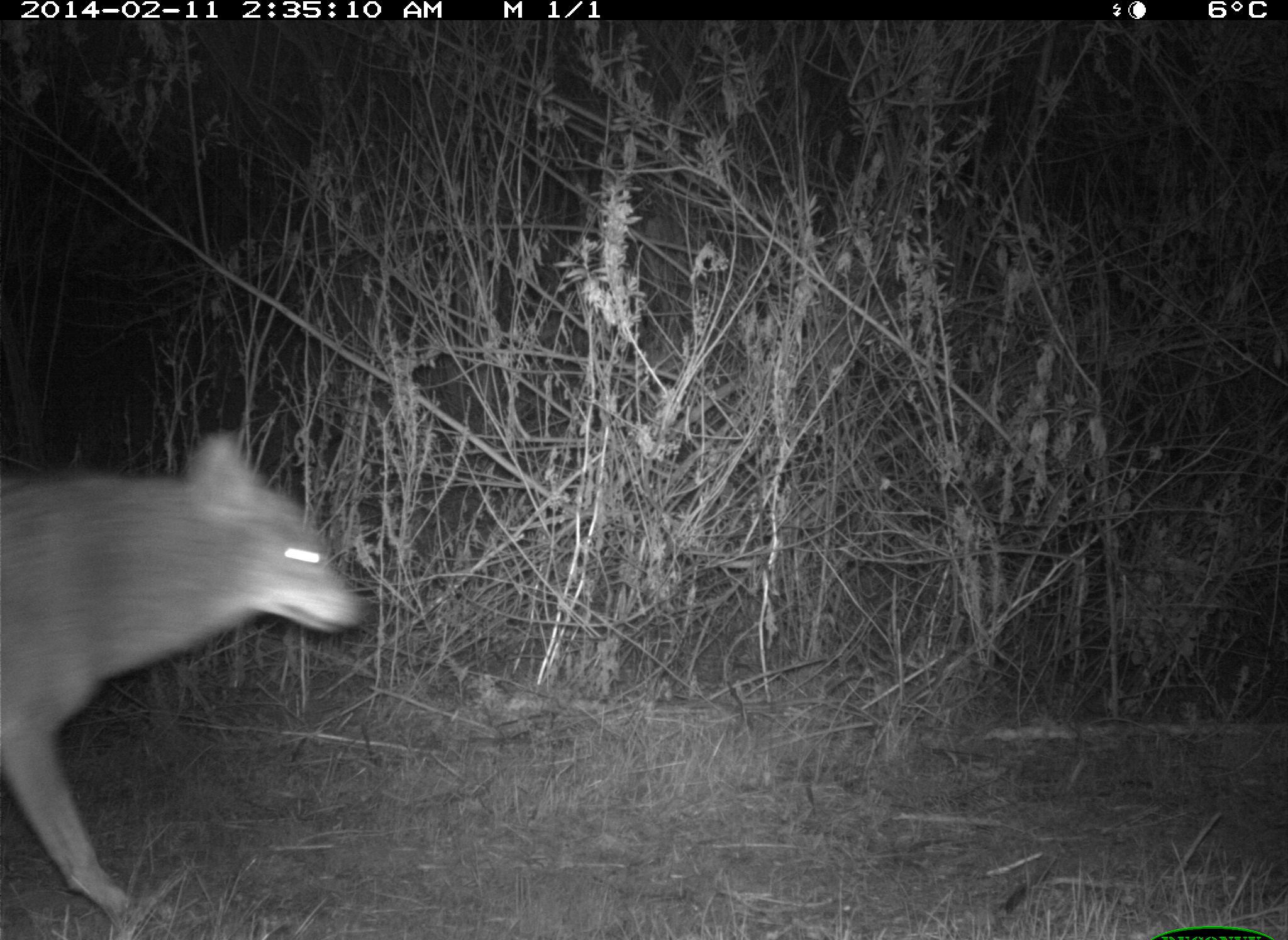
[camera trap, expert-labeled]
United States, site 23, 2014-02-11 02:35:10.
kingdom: Animalia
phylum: Chordata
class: Mammalia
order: Carnivora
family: Canidae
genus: Canis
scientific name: Canis latrans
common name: coyote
Coyote (Canis latrans).